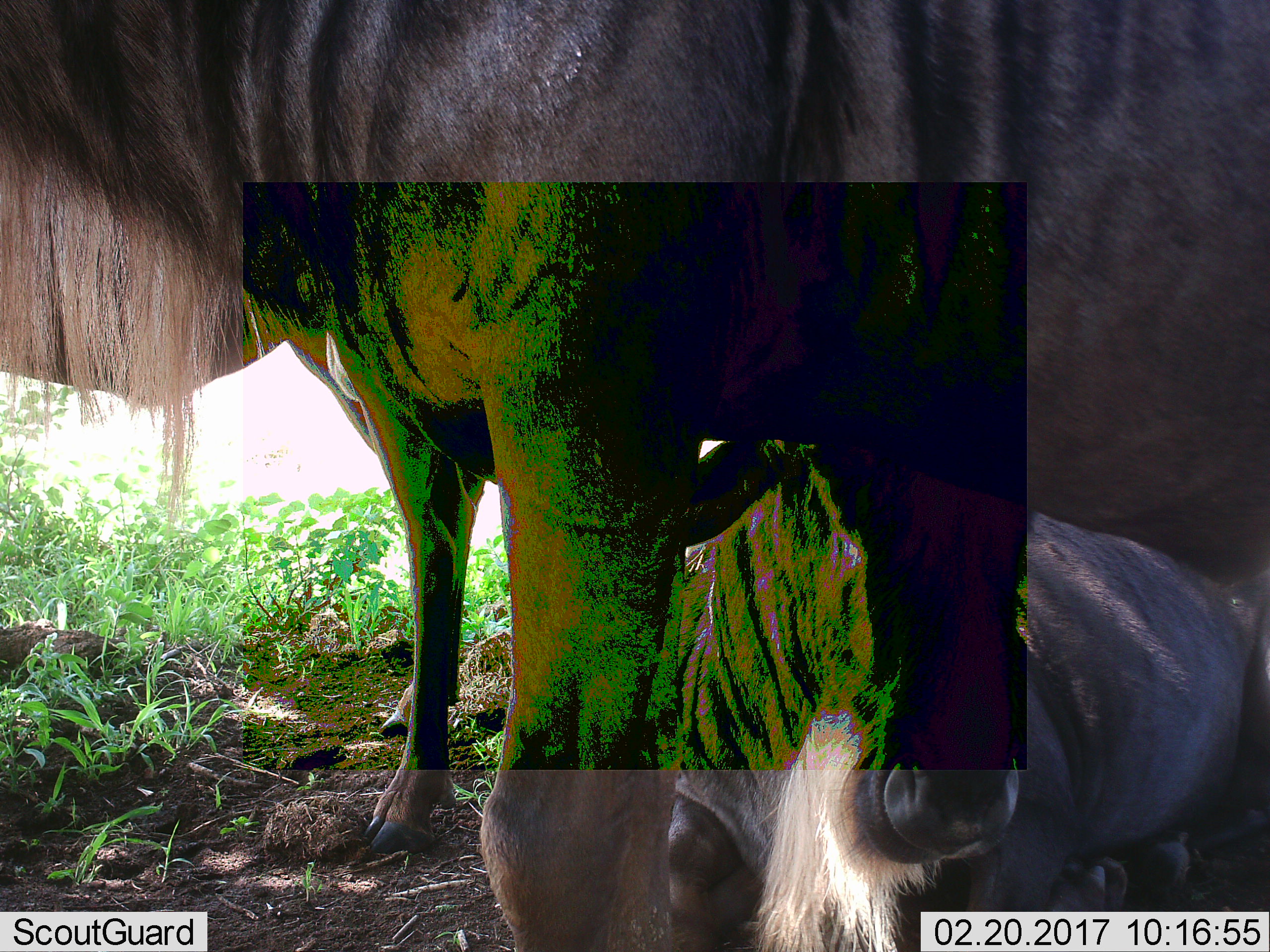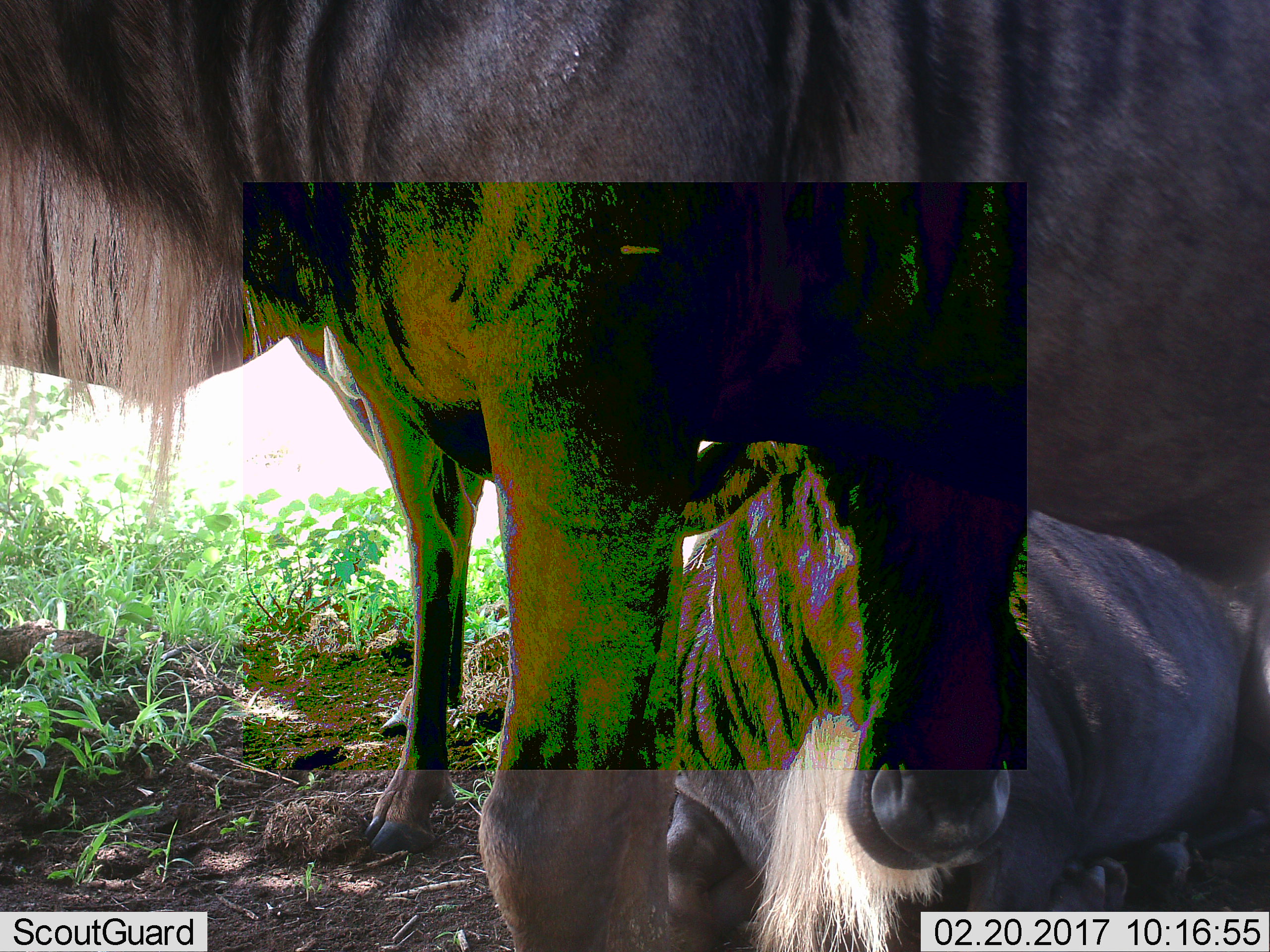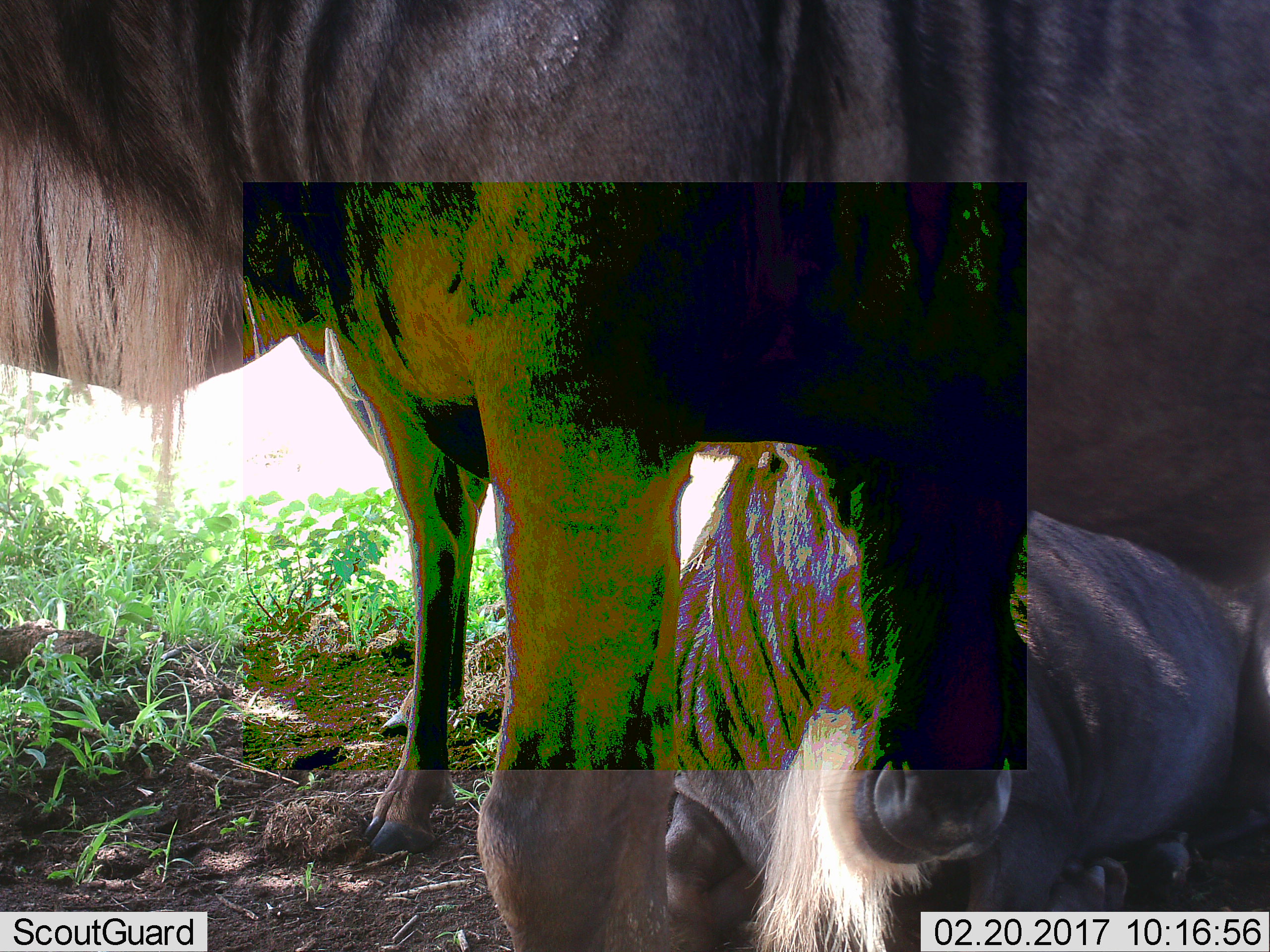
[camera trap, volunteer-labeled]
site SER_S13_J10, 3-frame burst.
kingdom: Animalia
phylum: Chordata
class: Mammalia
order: Artiodactyla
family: Bovidae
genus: Connochaetes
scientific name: Connochaetes taurinus taurinus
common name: blue wildebeest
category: wildebeestblue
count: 2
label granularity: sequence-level